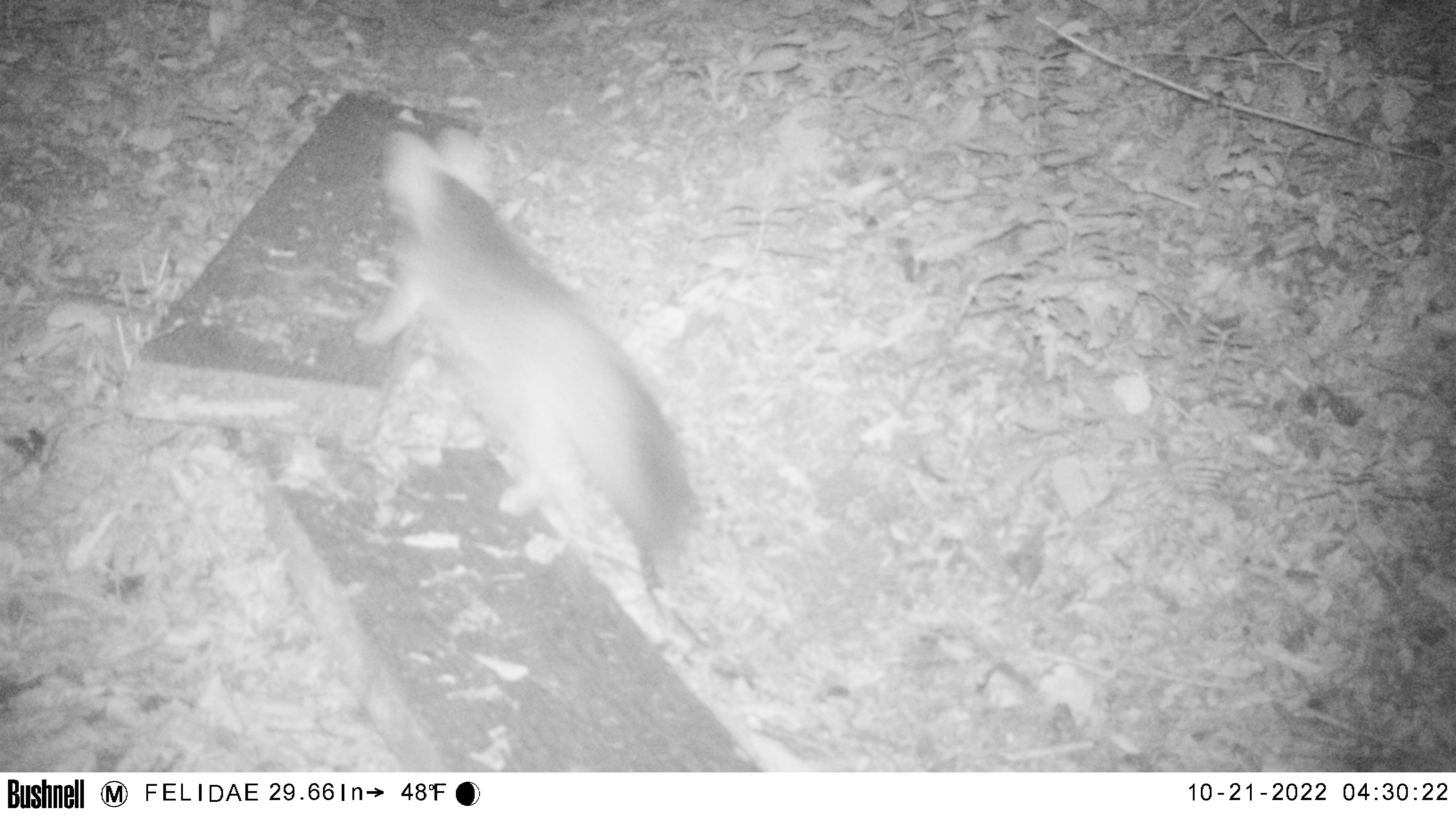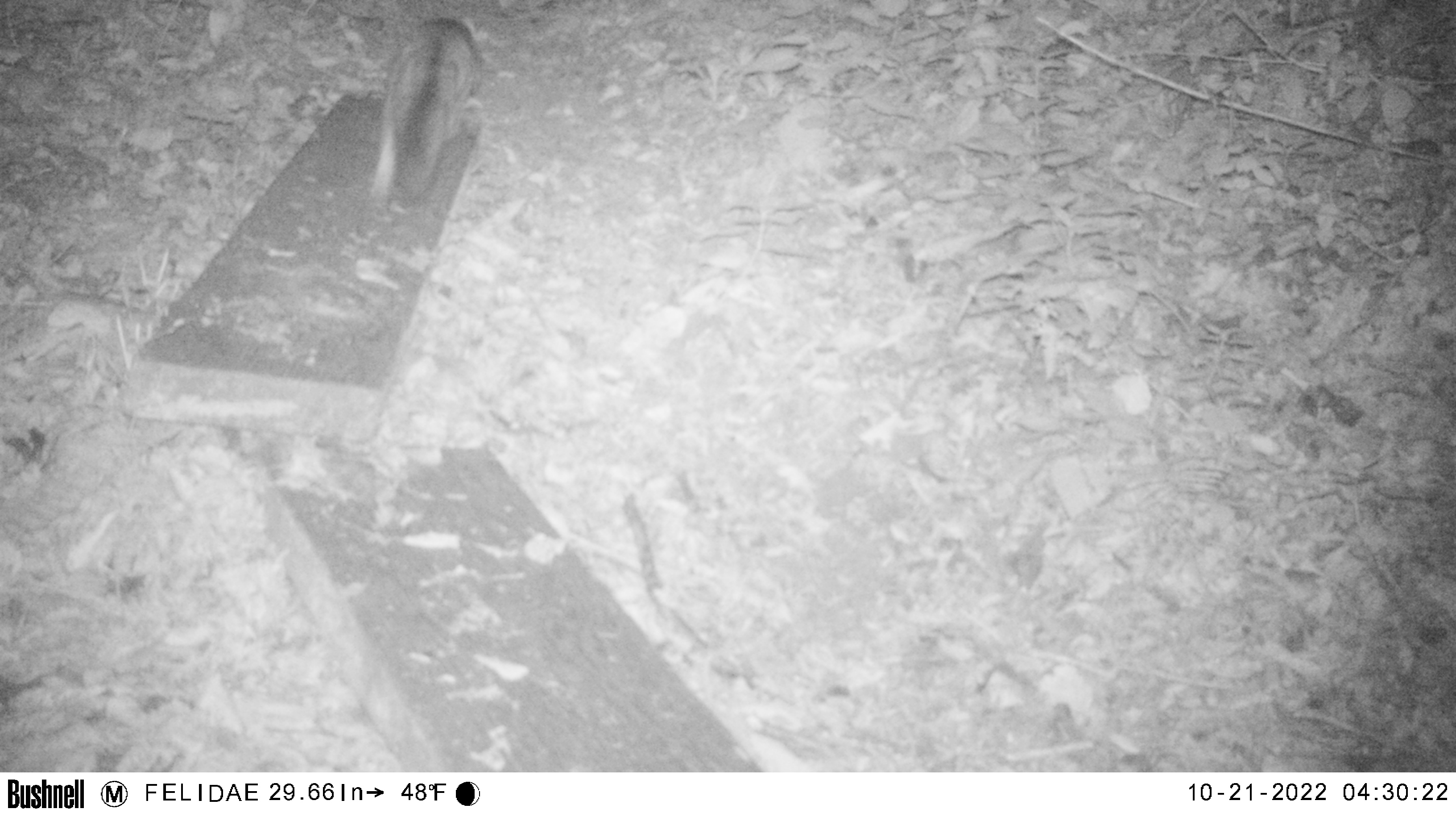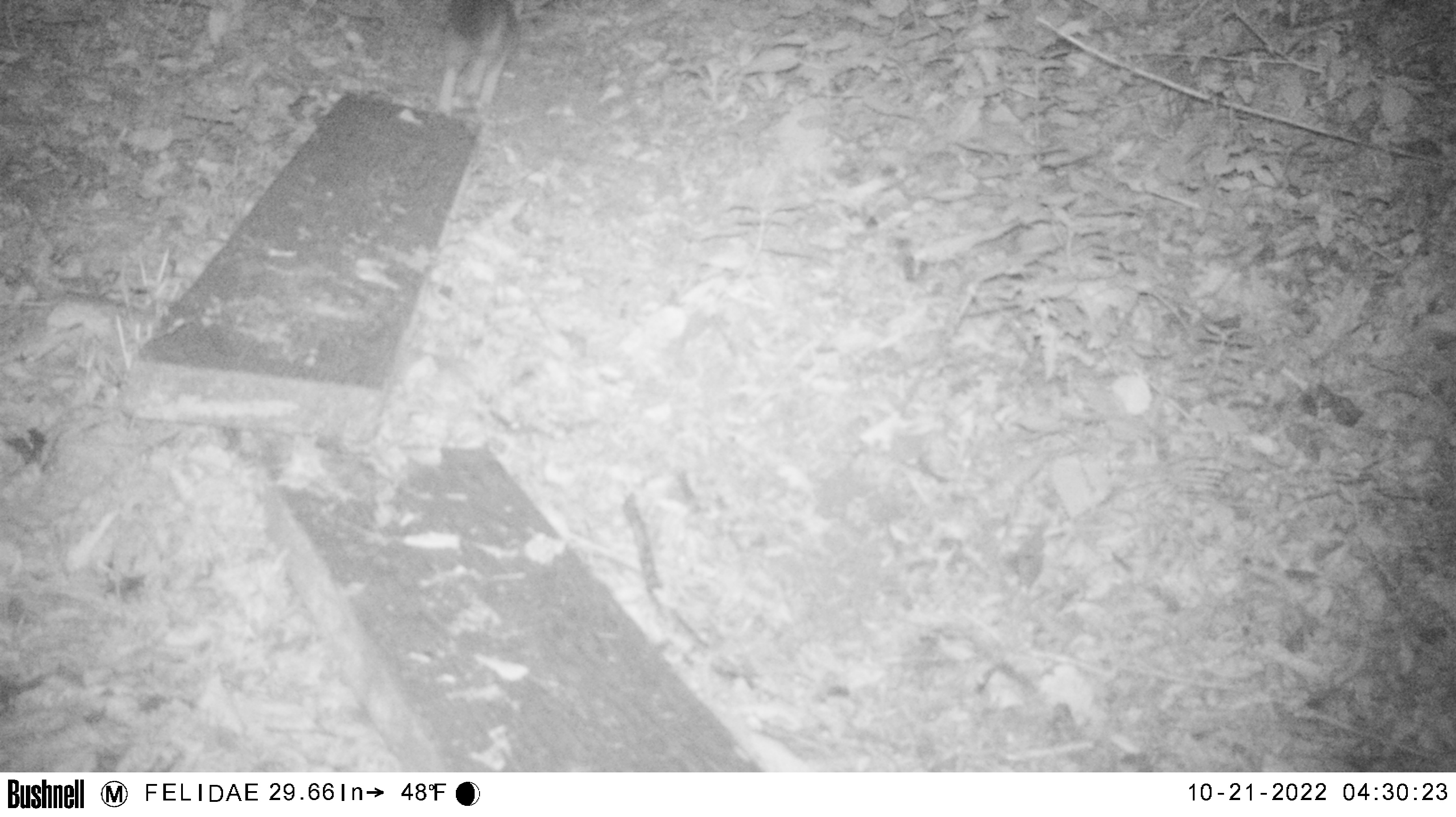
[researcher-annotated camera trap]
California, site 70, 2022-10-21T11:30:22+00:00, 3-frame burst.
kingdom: Animalia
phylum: Chordata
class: Mammalia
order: Carnivora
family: Canidae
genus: Urocyon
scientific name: Urocyon cinereoargenteus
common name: gray fox